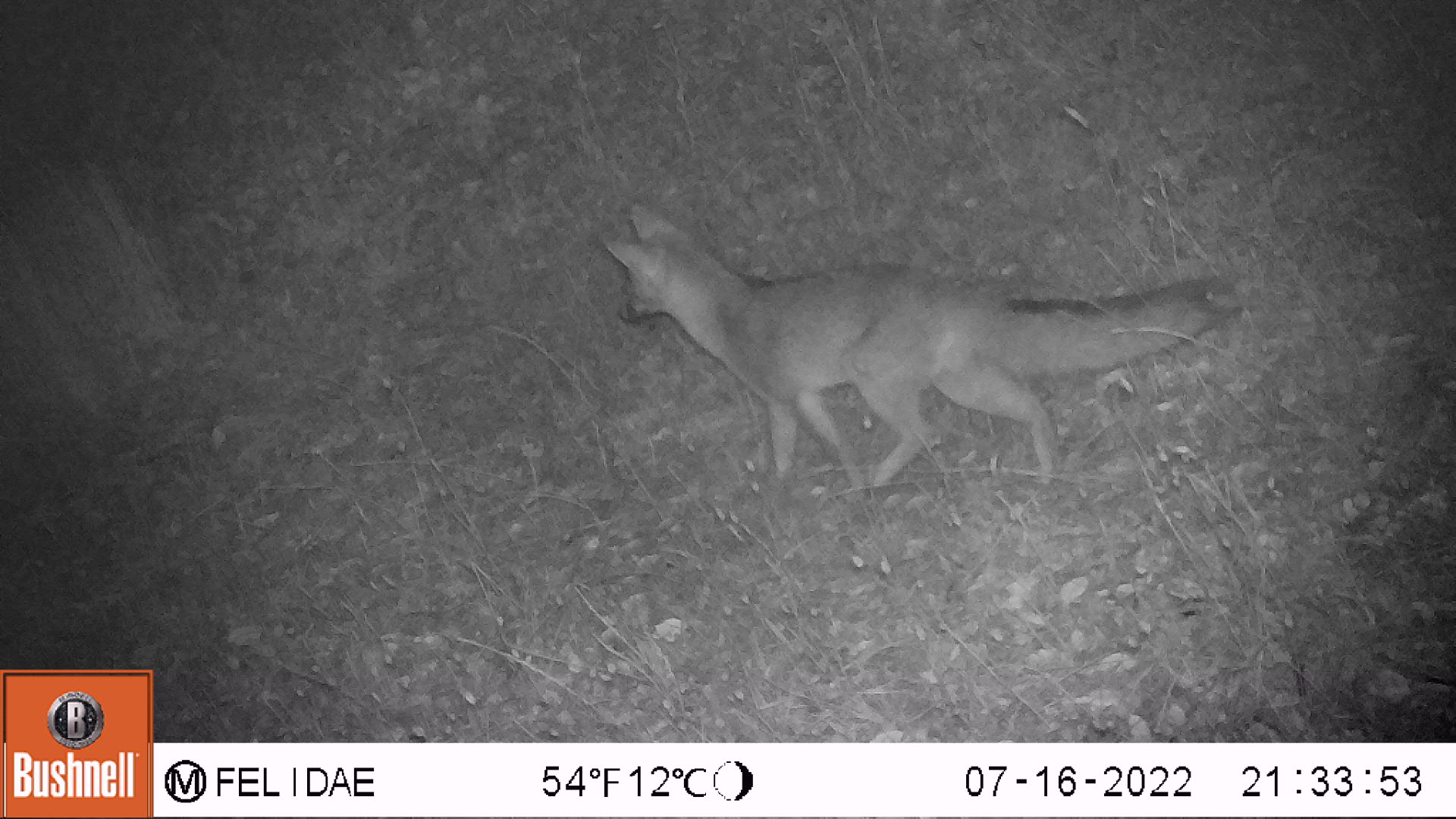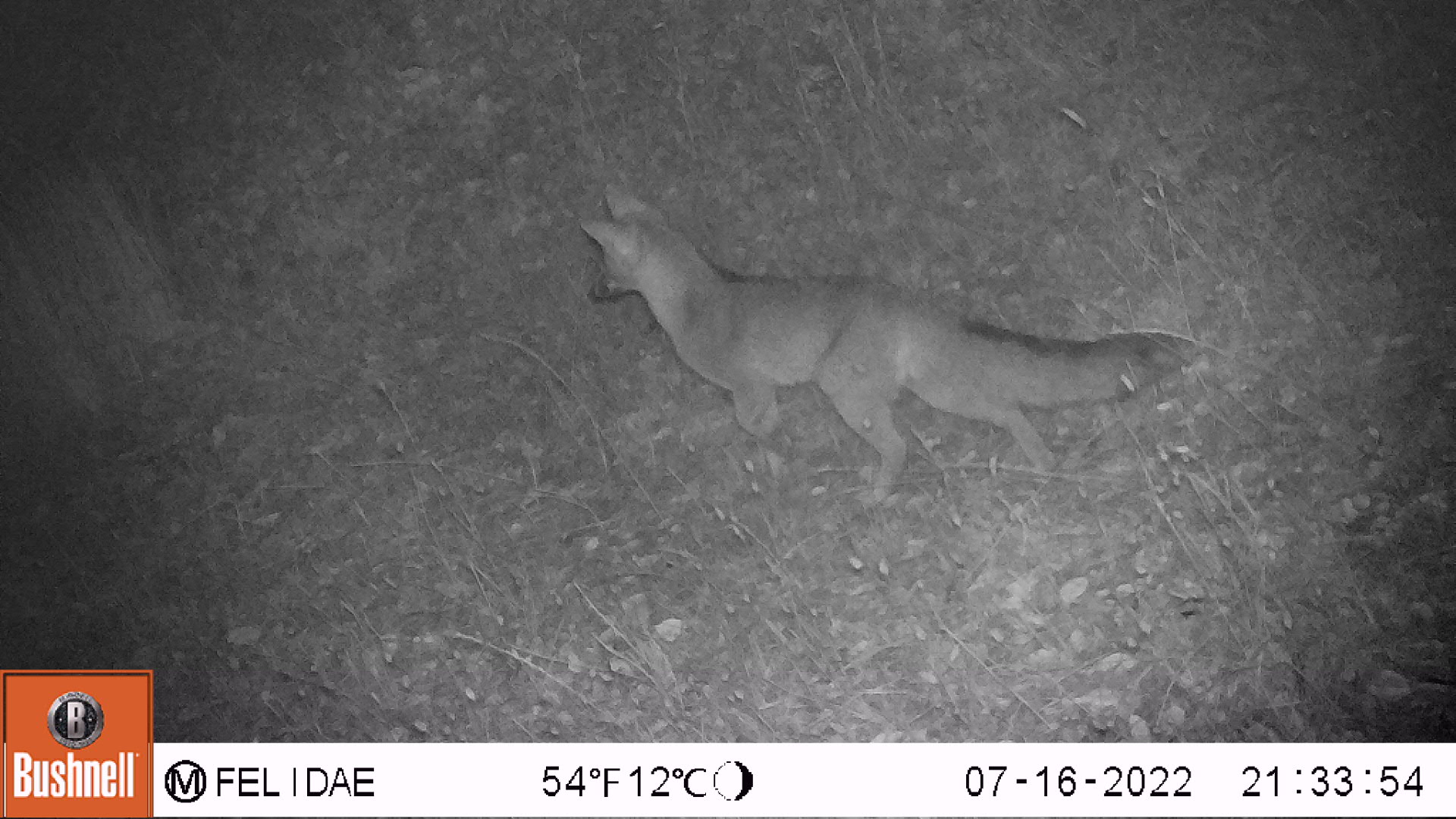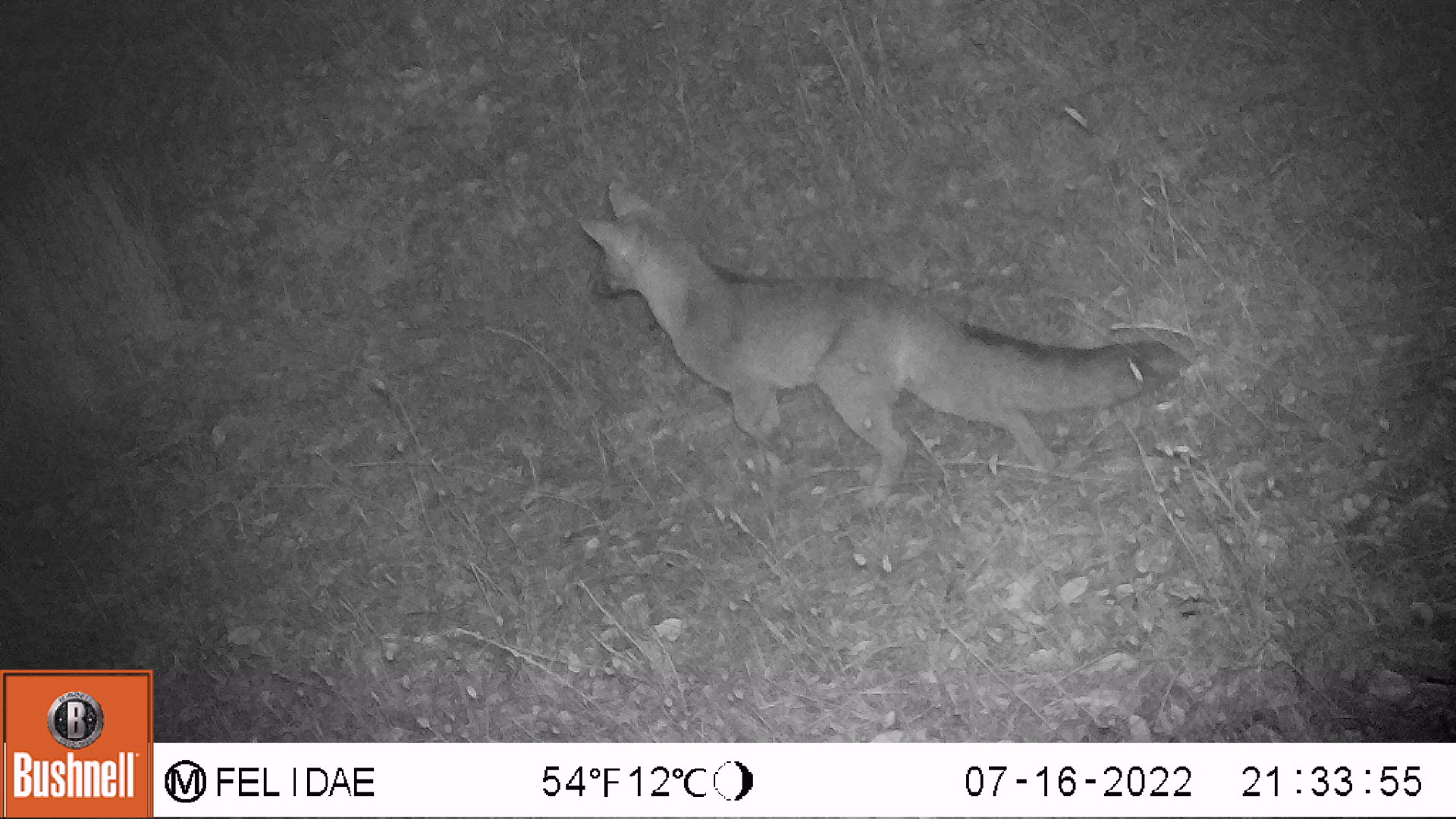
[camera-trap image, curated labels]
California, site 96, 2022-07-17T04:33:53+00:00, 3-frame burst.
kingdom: Animalia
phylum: Chordata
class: Mammalia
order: Carnivora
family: Canidae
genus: Urocyon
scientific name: Urocyon cinereoargenteus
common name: gray fox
Gray fox (Urocyon cinereoargenteus).